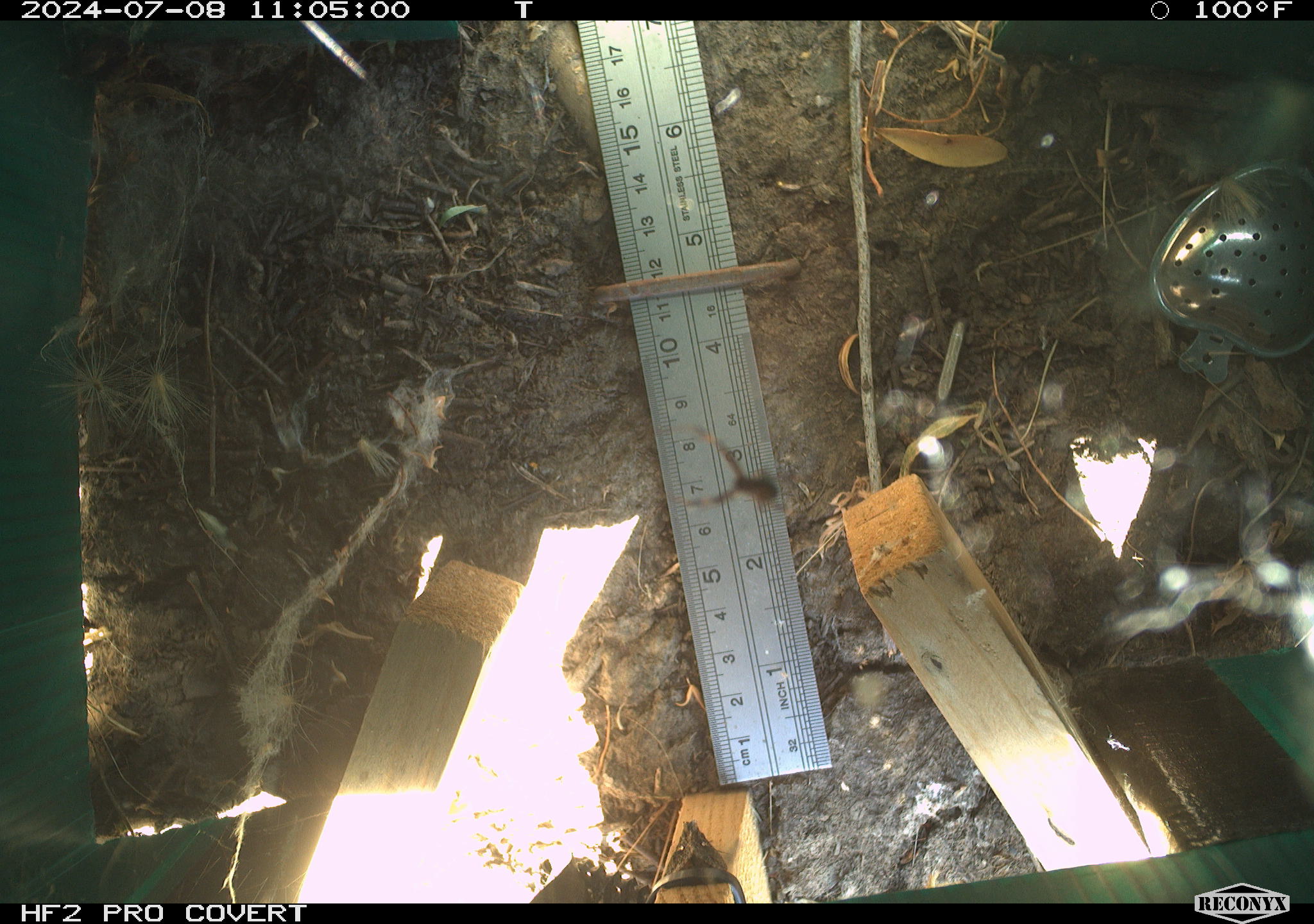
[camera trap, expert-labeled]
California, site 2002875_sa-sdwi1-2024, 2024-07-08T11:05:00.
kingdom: Animalia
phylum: Arthropoda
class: Arachnida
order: Araneae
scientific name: Araneae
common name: spider